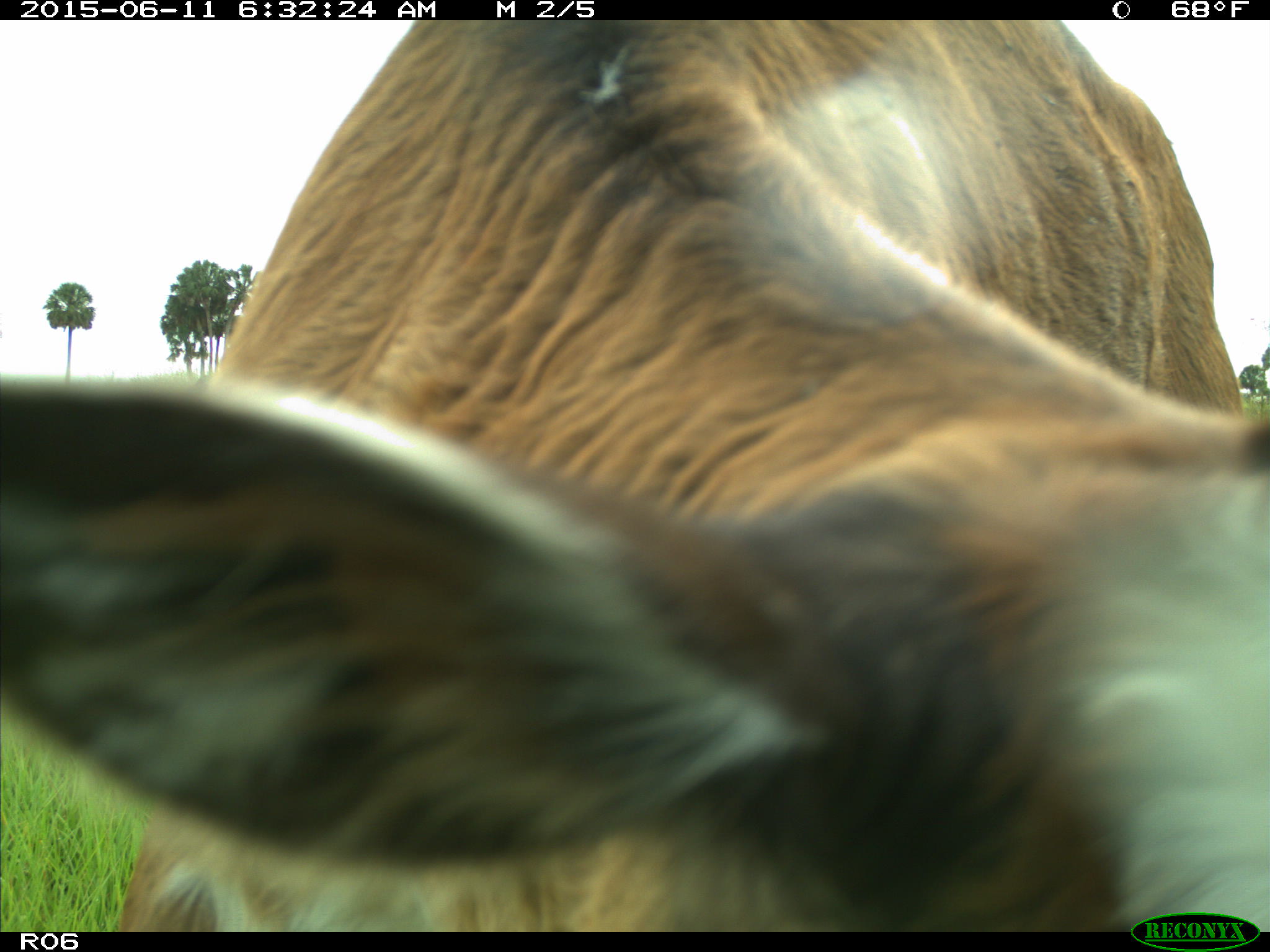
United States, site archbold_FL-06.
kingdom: Animalia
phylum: Chordata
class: Mammalia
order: Artiodactyla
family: Bovidae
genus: Bos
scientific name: Bos taurus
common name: domestic cow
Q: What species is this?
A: Bos taurus (domestic cow).